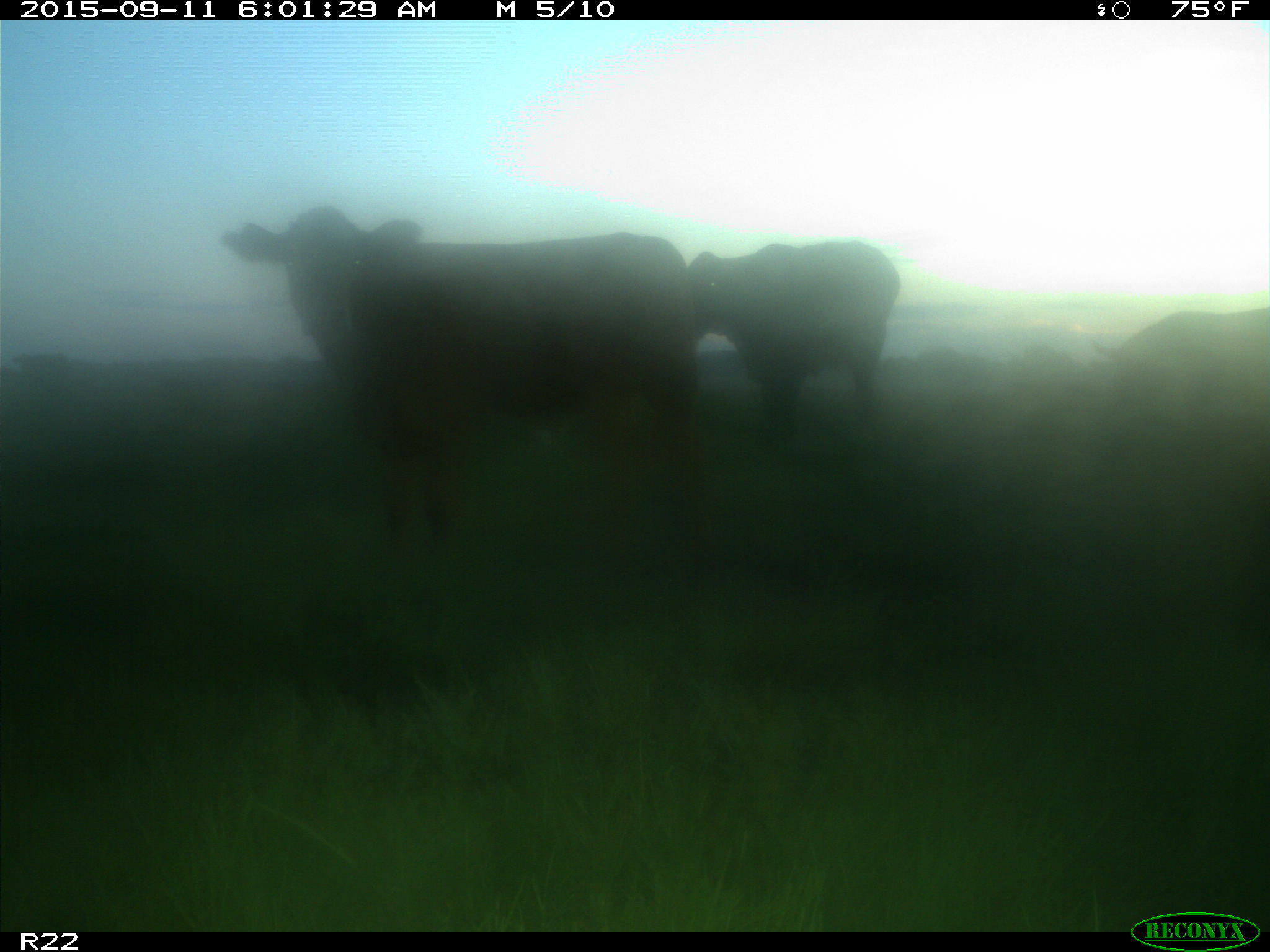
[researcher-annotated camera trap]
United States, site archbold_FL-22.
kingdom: Animalia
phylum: Chordata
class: Mammalia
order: Artiodactyla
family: Bovidae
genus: Bos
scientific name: Bos taurus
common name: domestic cow